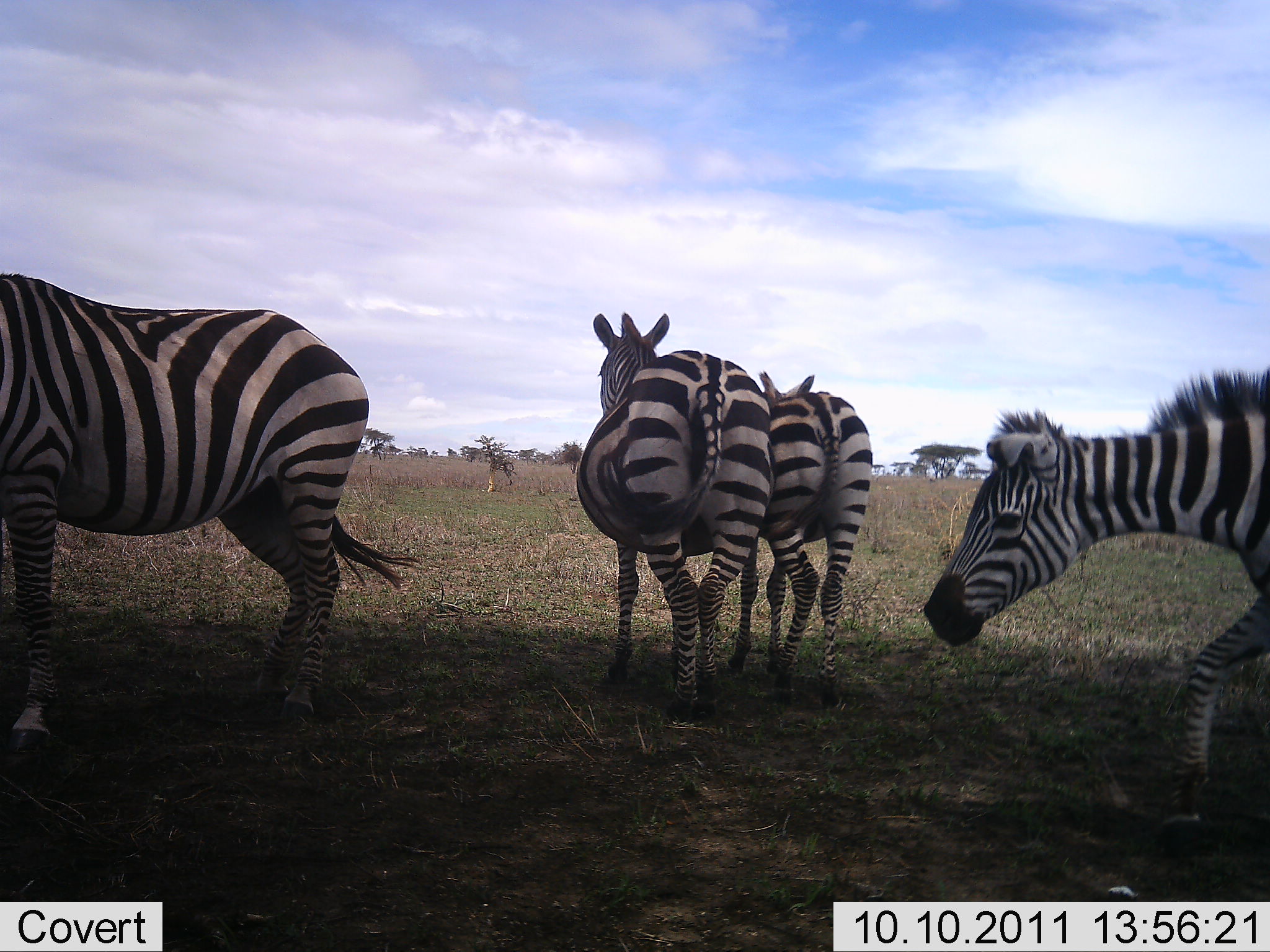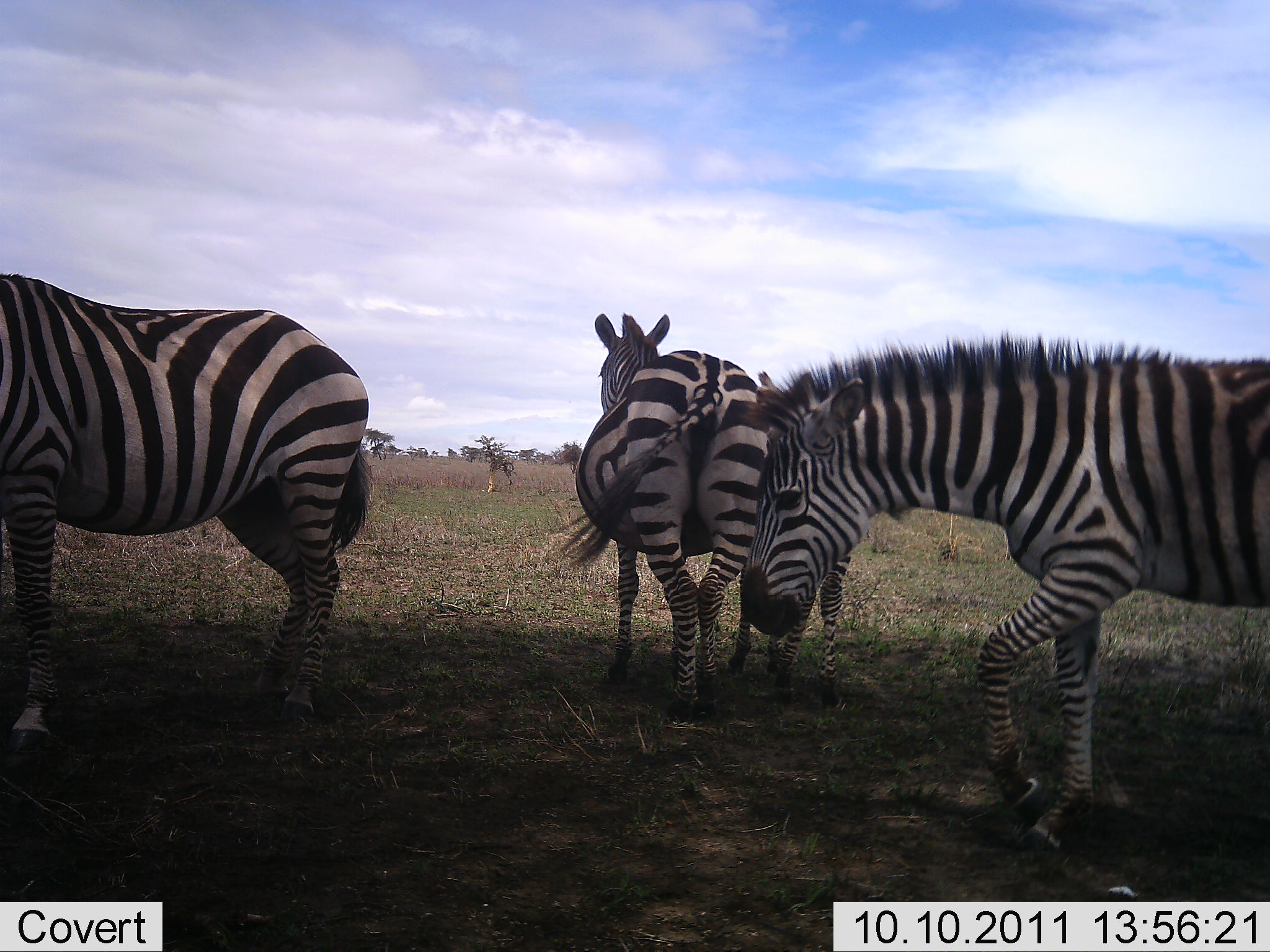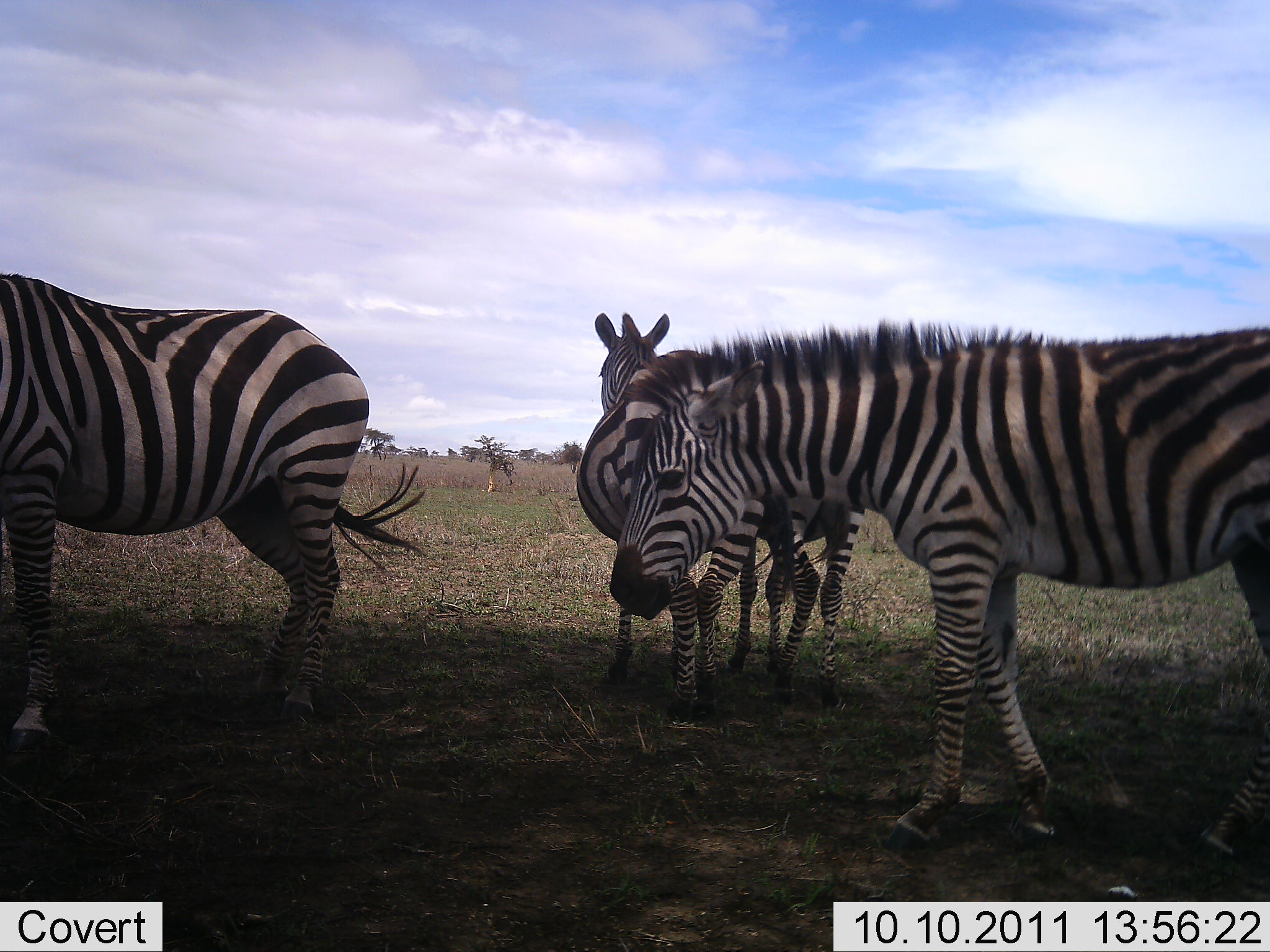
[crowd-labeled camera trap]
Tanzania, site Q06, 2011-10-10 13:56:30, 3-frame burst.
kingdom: Animalia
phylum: Chordata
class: Mammalia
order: Perissodactyla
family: Equidae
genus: Equus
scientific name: Equus quagga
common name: plains zebra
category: zebra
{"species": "zebra (plains zebra) (Equus quagga)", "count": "4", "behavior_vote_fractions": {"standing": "89%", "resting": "11%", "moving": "61%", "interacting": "0%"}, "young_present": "6%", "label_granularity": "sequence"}